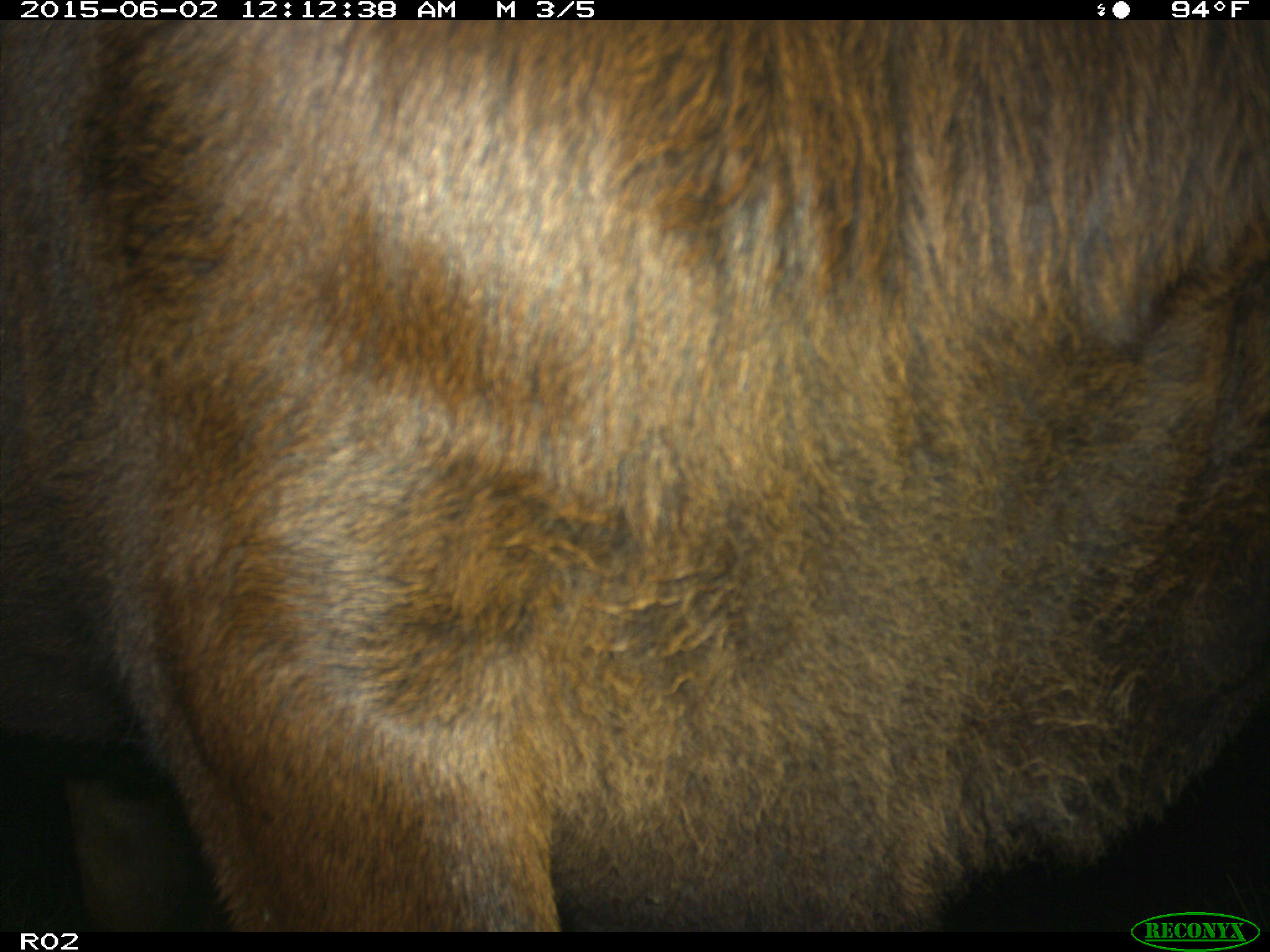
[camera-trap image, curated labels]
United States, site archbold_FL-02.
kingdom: Animalia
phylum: Chordata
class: Mammalia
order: Artiodactyla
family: Bovidae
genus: Bos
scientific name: Bos taurus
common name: domestic cow